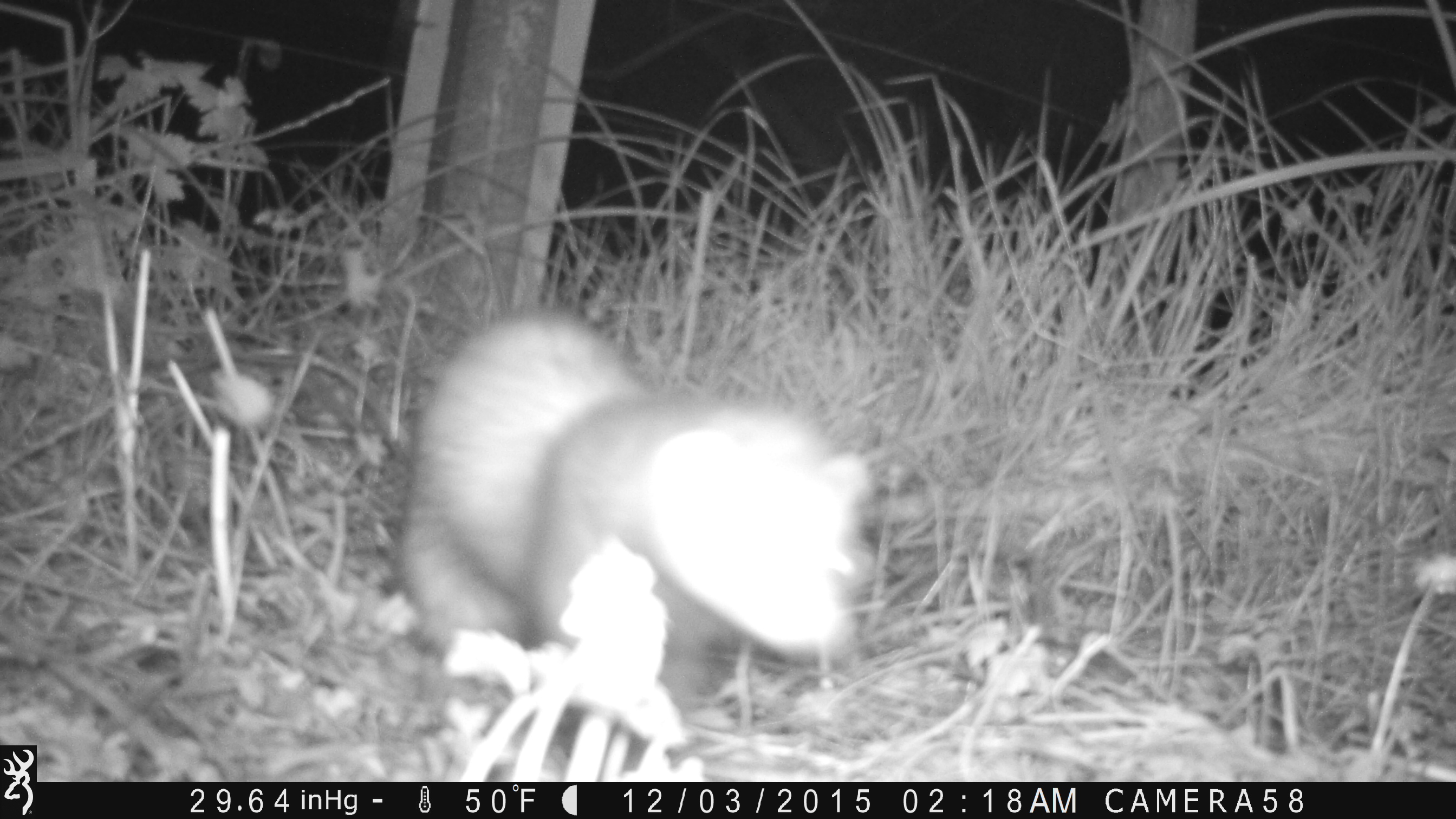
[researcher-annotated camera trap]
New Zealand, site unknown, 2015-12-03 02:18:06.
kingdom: Animalia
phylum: Chordata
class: Mammalia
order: Carnivora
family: Mustelidae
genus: Mustela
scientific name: Mustela furo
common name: ferret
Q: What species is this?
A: Ferret (Mustela furo).